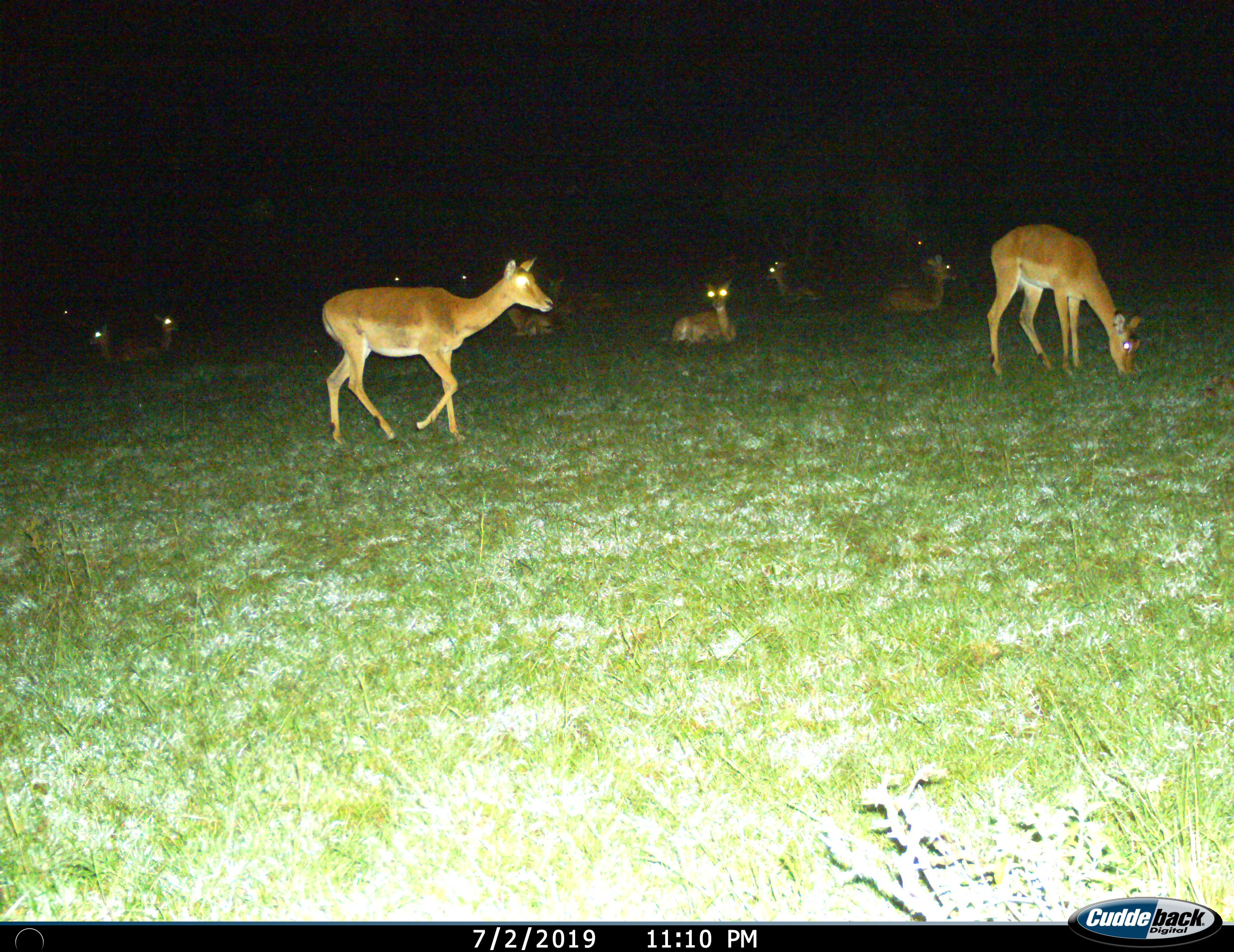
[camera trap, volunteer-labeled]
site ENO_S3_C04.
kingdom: Animalia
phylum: Chordata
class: Mammalia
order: Artiodactyla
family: Bovidae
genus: Aepyceros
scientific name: Aepyceros melampus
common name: impala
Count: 11-50.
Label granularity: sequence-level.